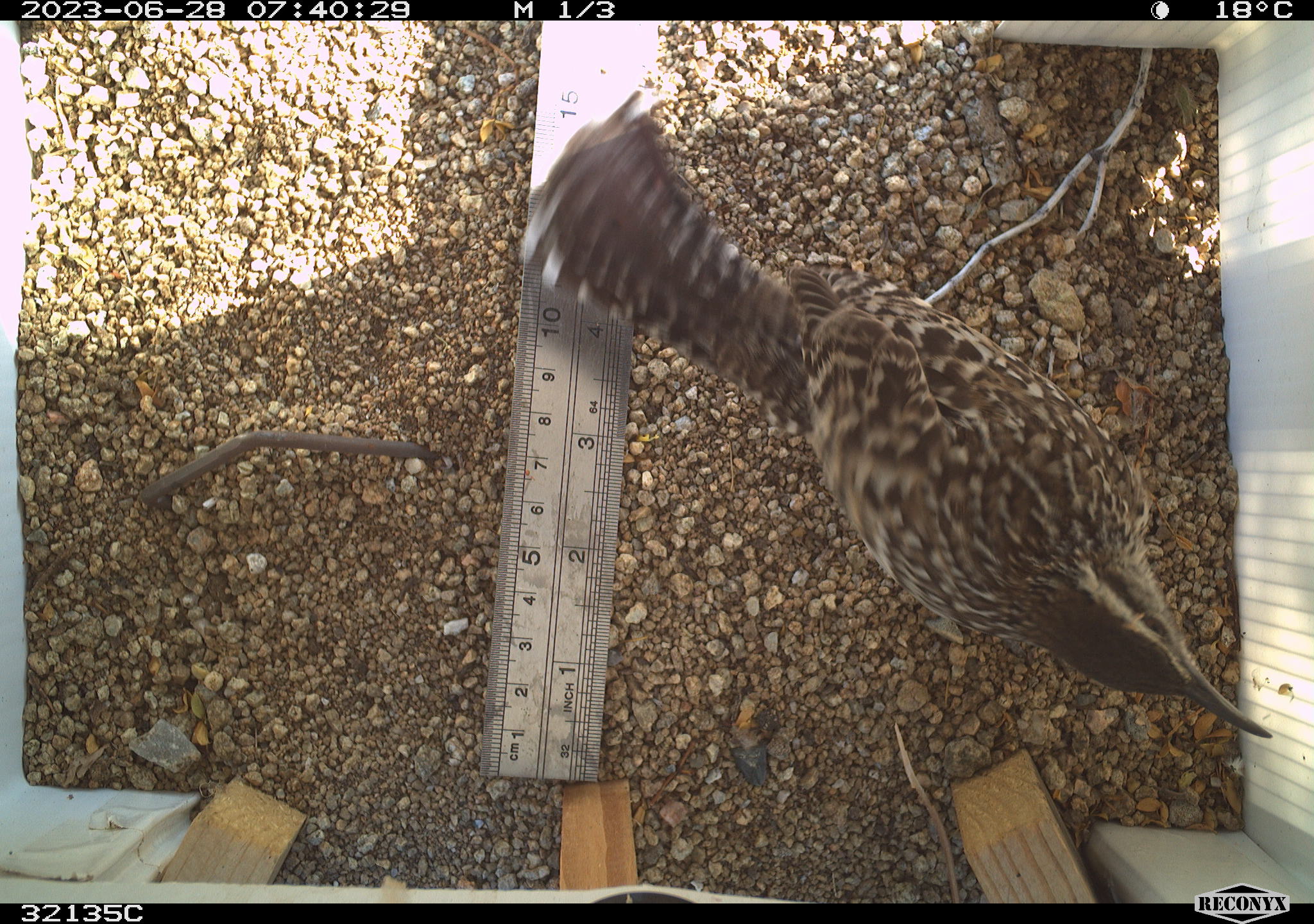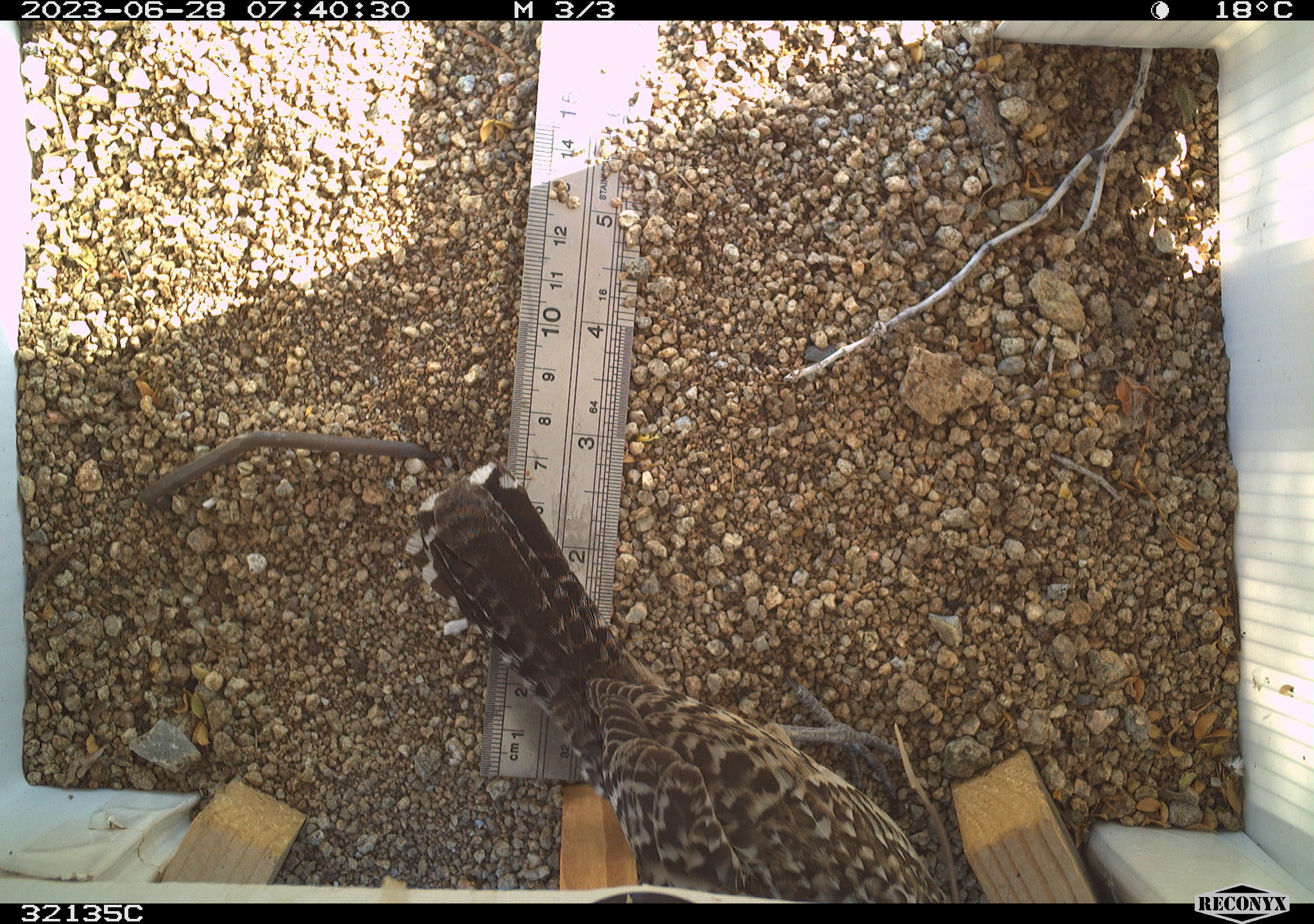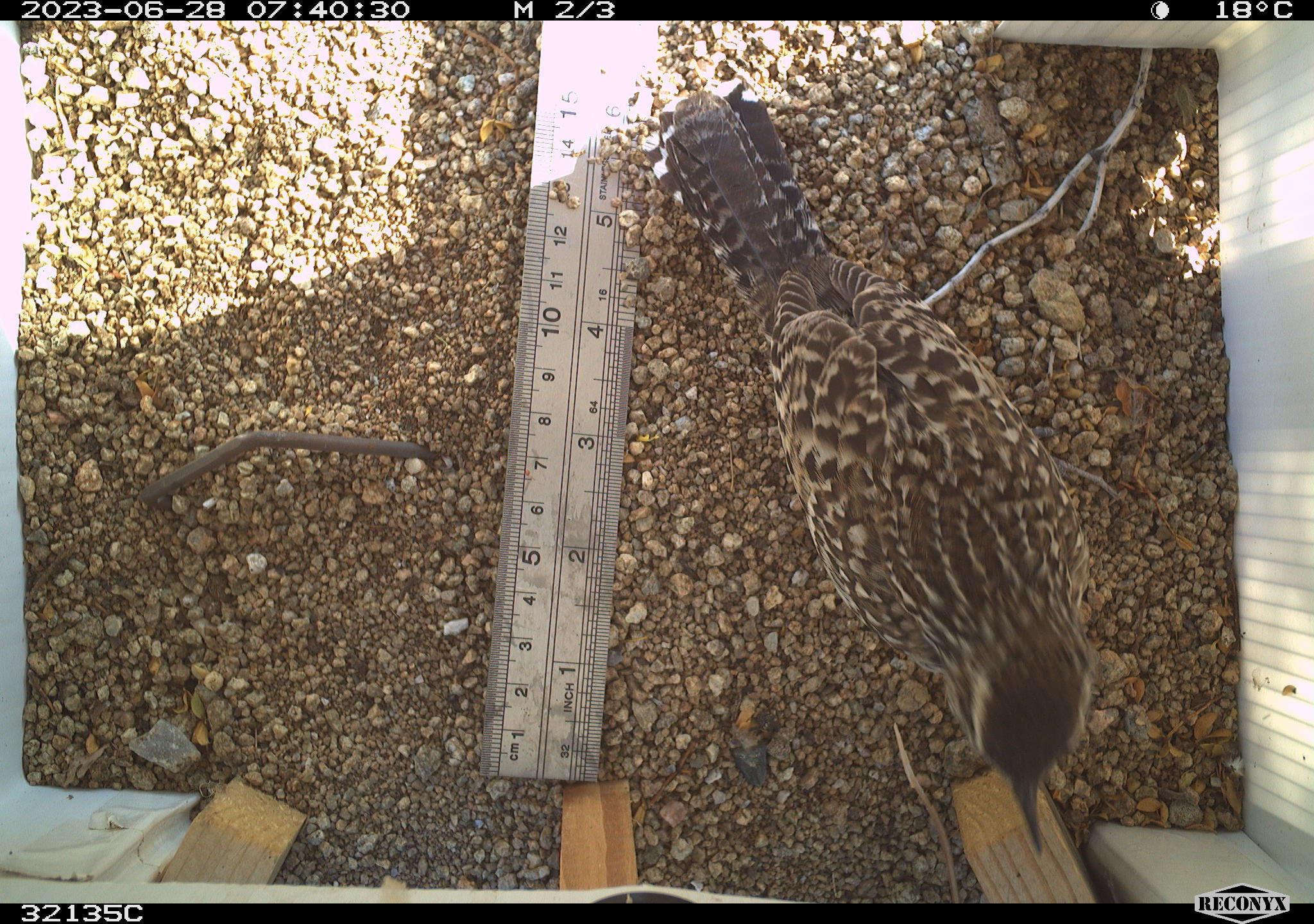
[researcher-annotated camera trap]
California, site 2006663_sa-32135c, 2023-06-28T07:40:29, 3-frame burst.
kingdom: Animalia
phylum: Chordata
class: Aves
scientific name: Aves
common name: bird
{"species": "bird (Aves)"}